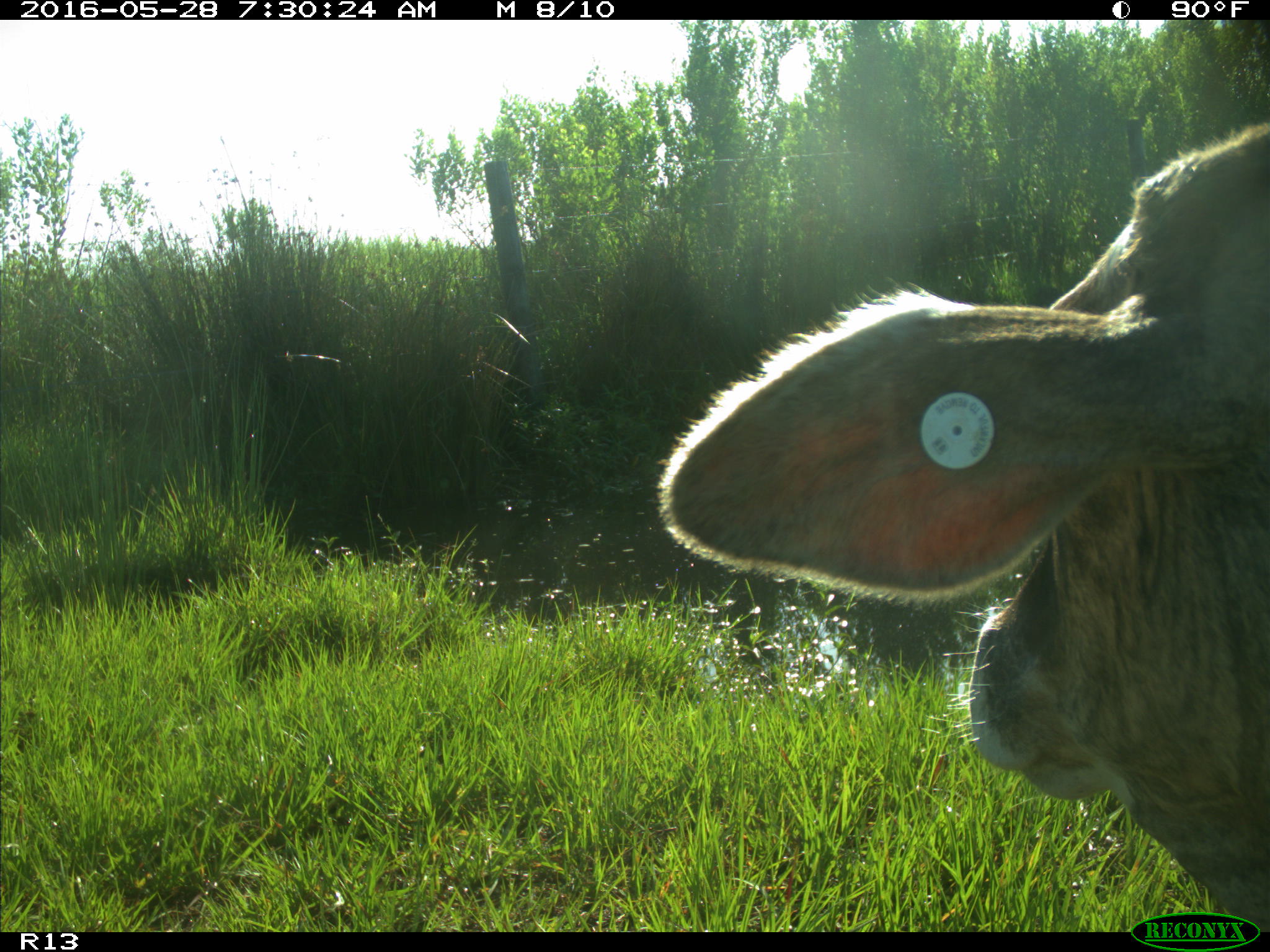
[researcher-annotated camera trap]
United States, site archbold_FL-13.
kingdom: Animalia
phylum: Chordata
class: Mammalia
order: Artiodactyla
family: Bovidae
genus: Bos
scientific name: Bos taurus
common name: domestic cow